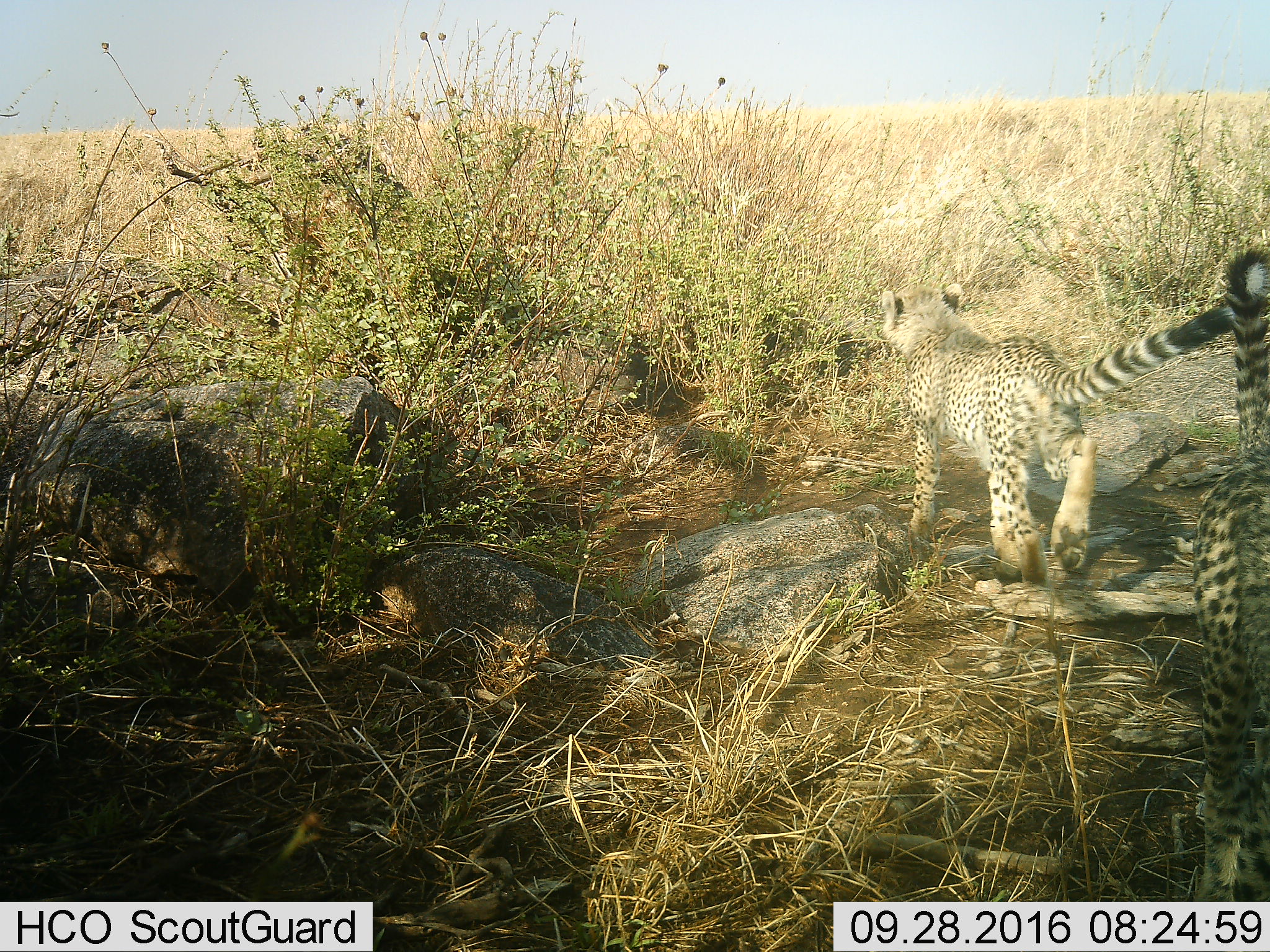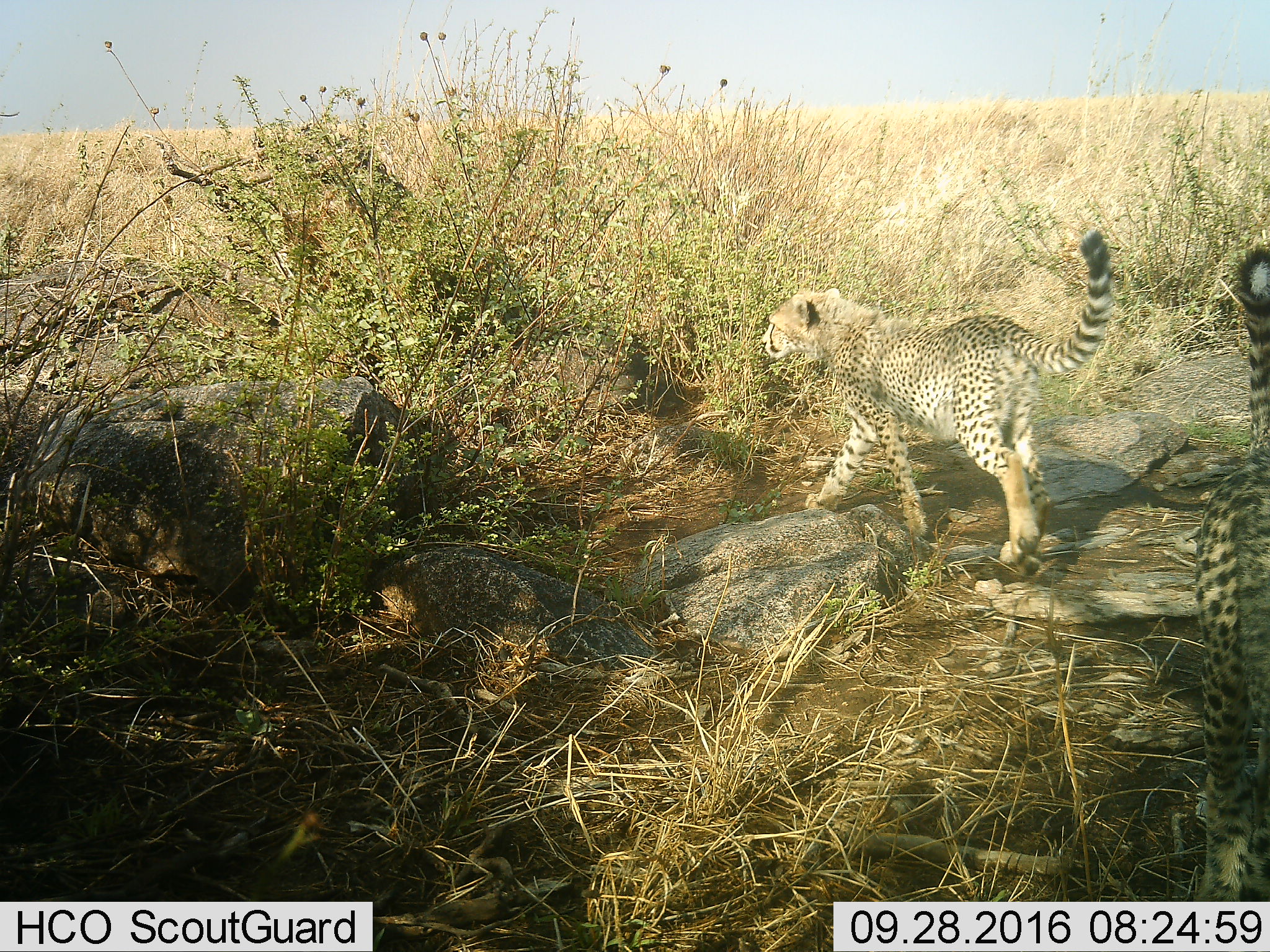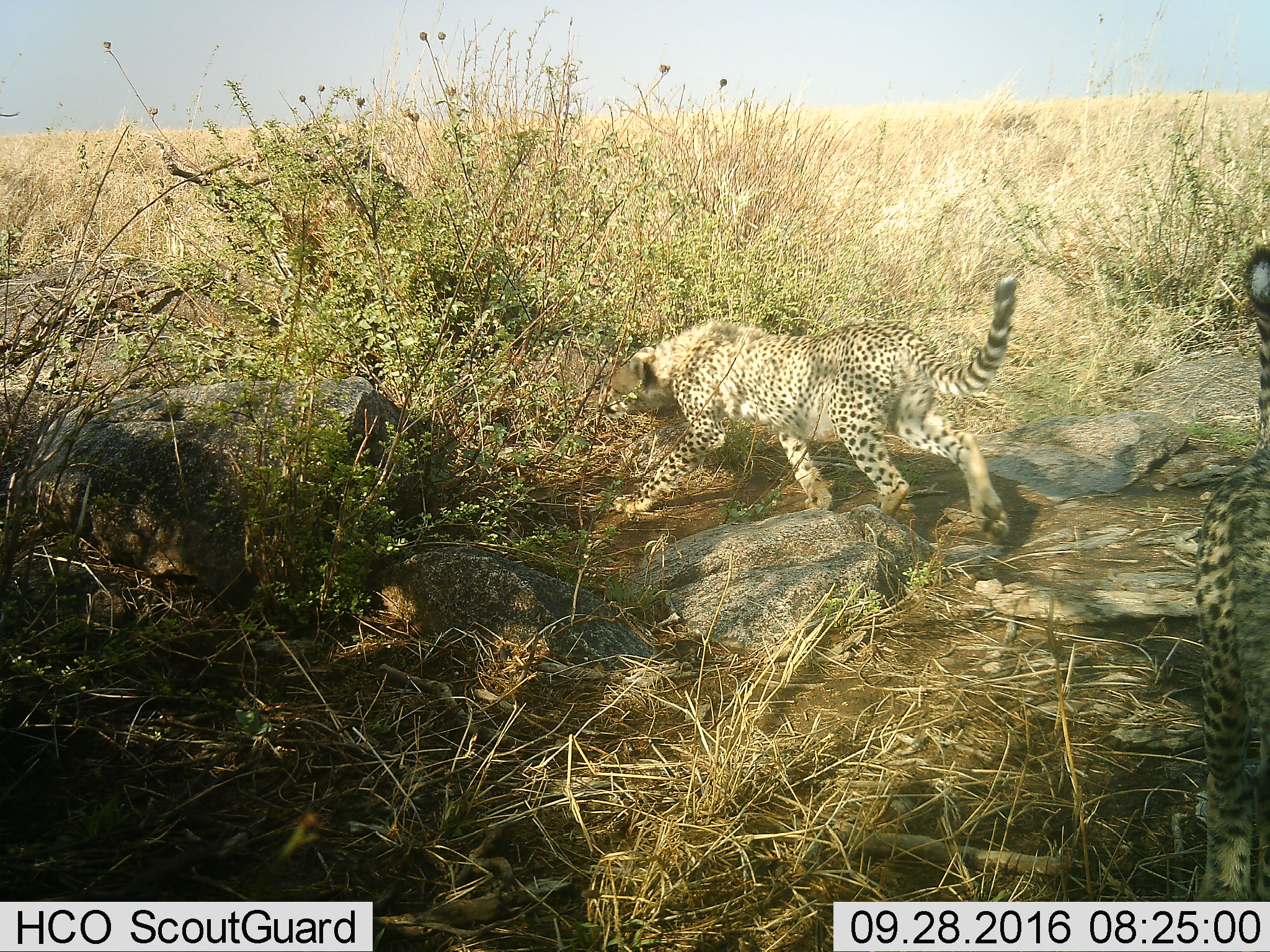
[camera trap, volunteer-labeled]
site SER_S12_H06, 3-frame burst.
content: unidentified animal